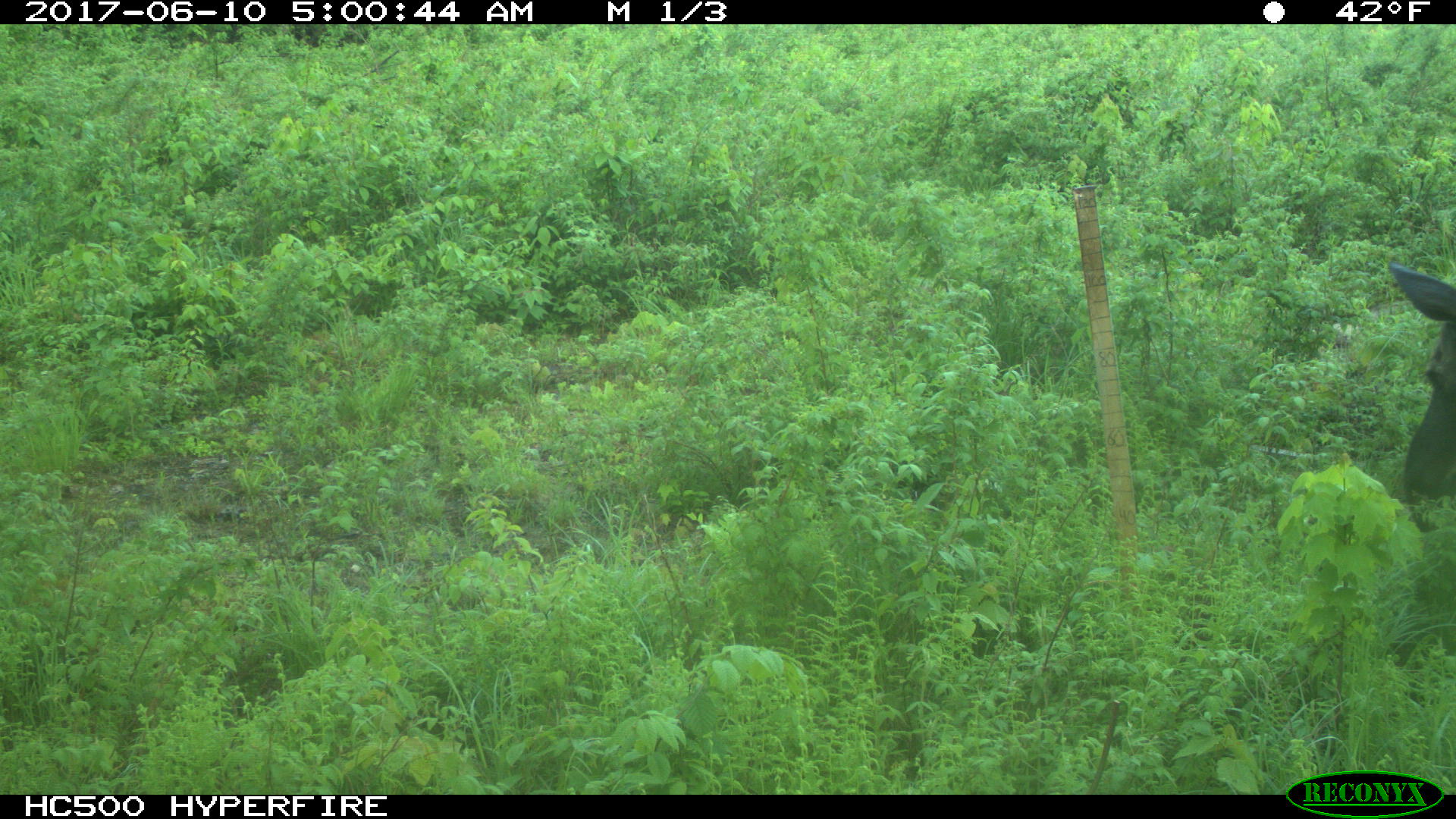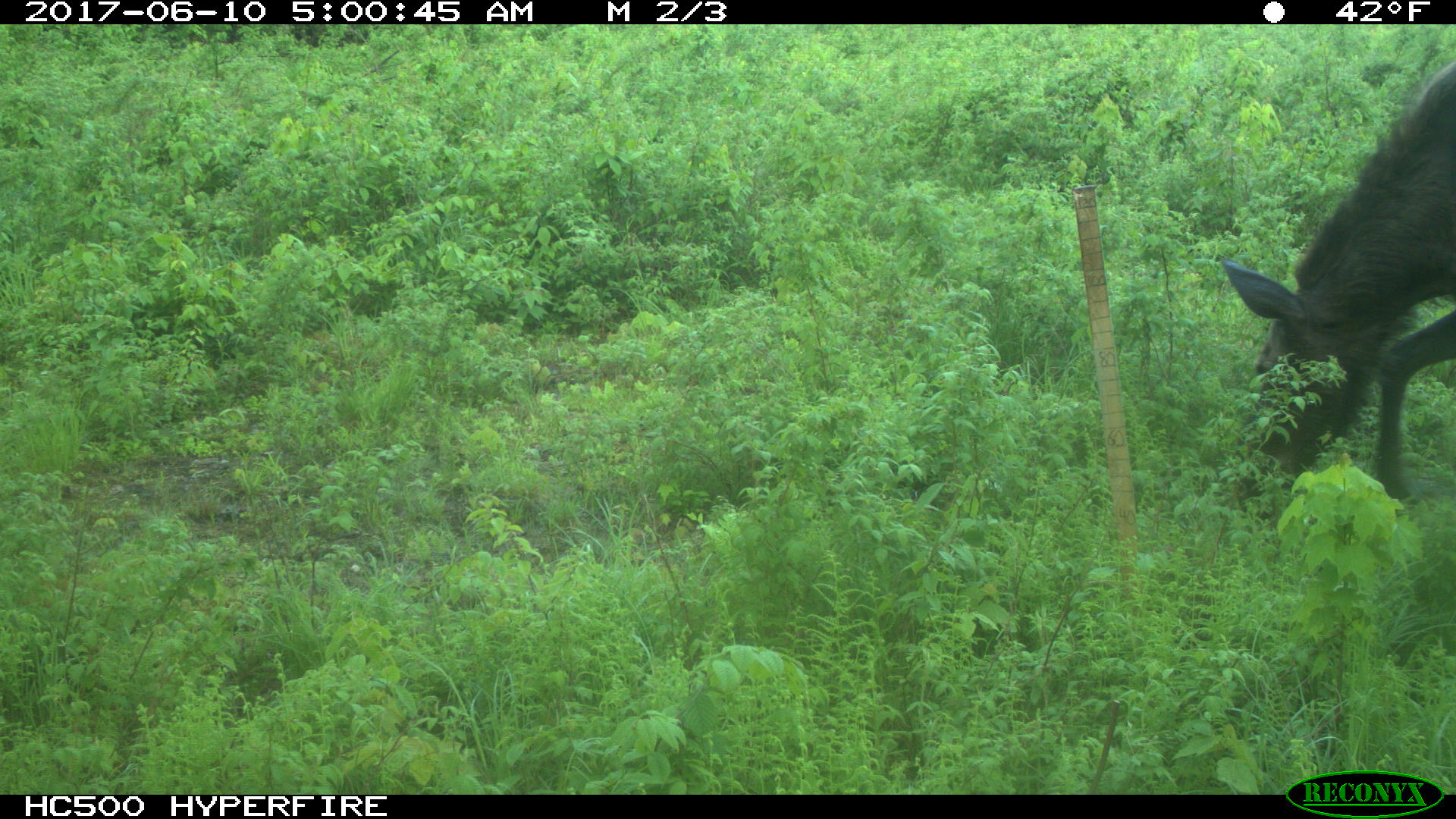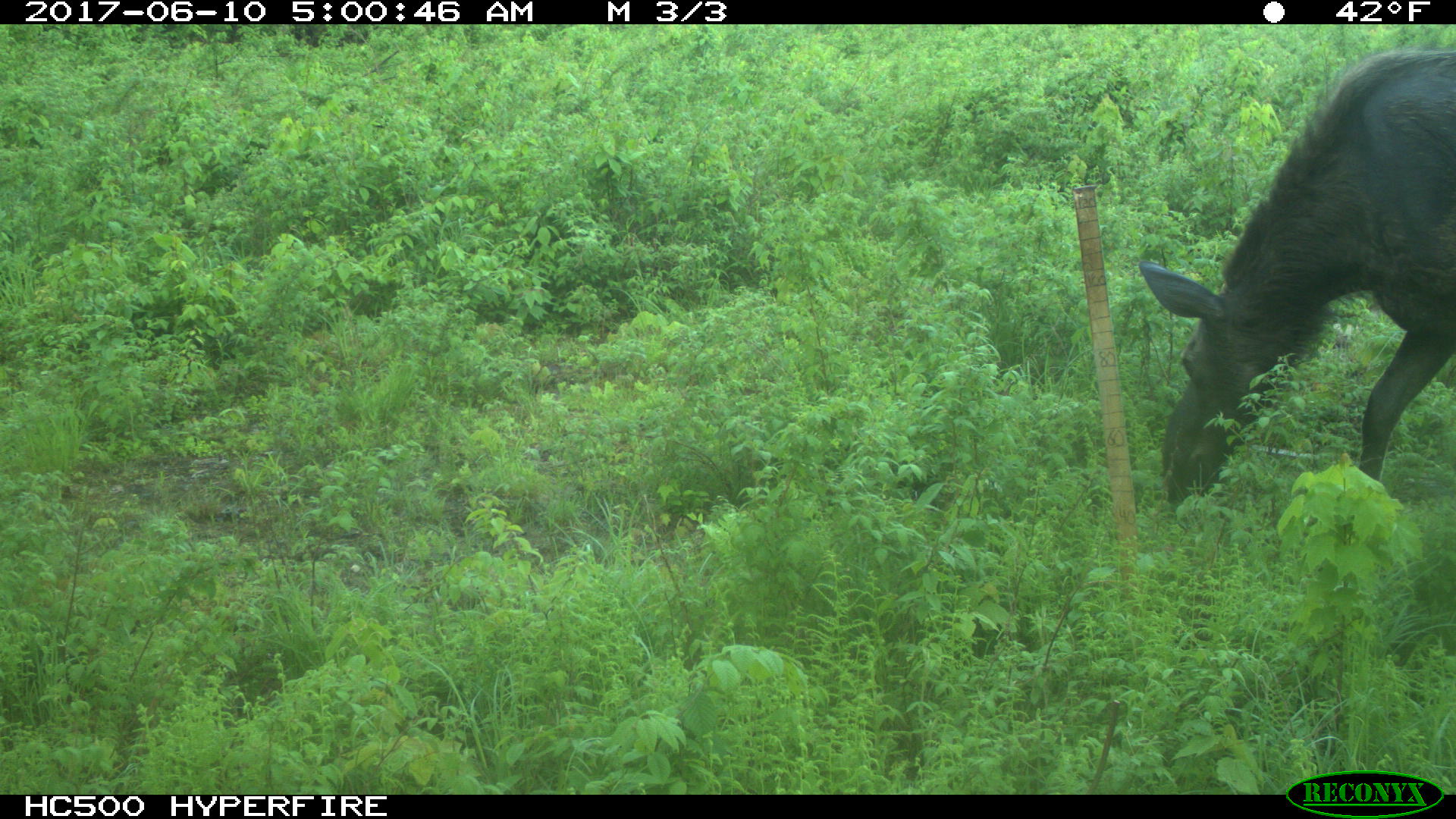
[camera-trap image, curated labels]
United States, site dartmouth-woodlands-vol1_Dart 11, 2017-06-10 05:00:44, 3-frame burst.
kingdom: Animalia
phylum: Chordata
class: Mammalia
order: Artiodactyla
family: Cervidae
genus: Alces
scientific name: Alces alces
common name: moose